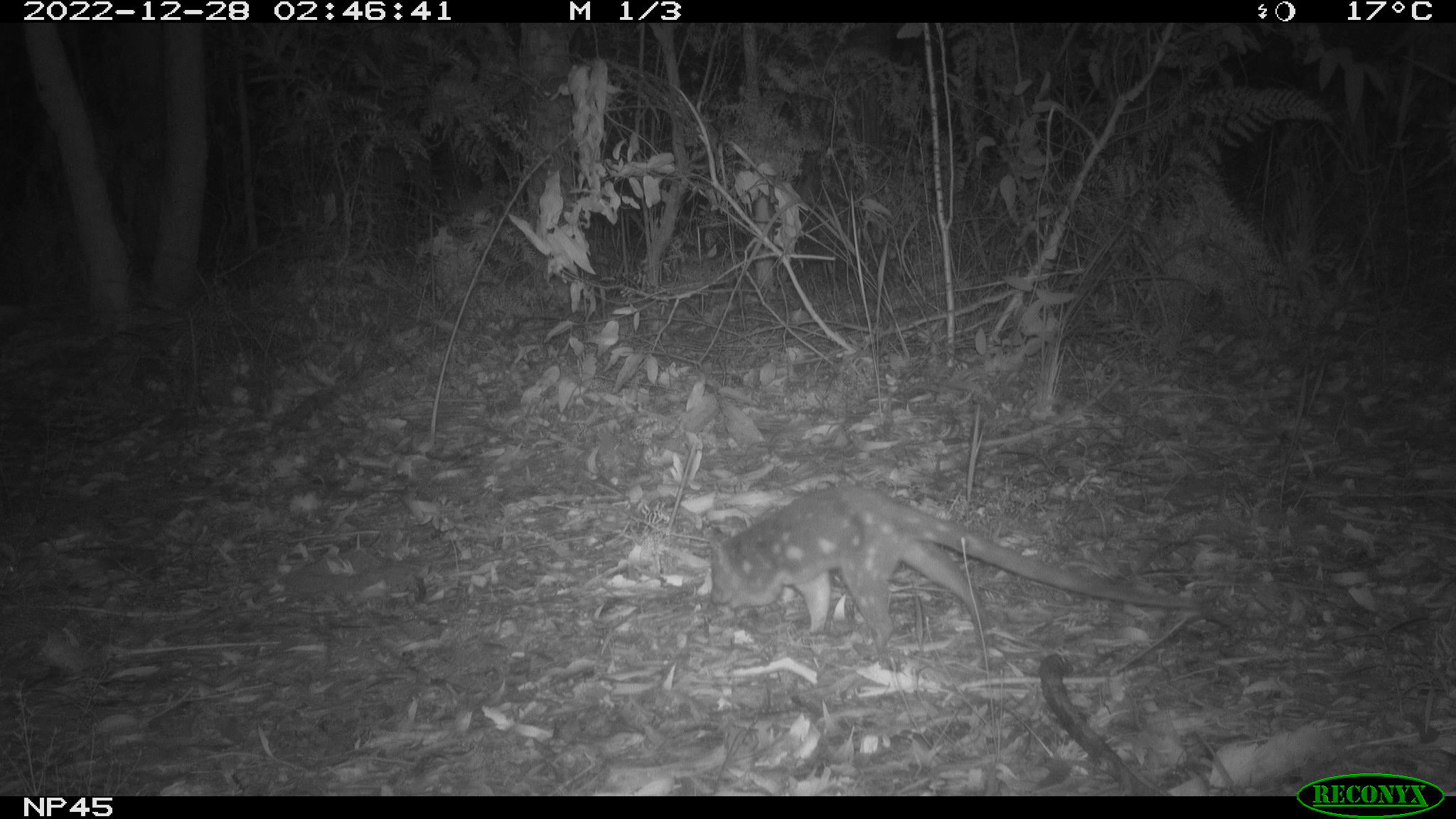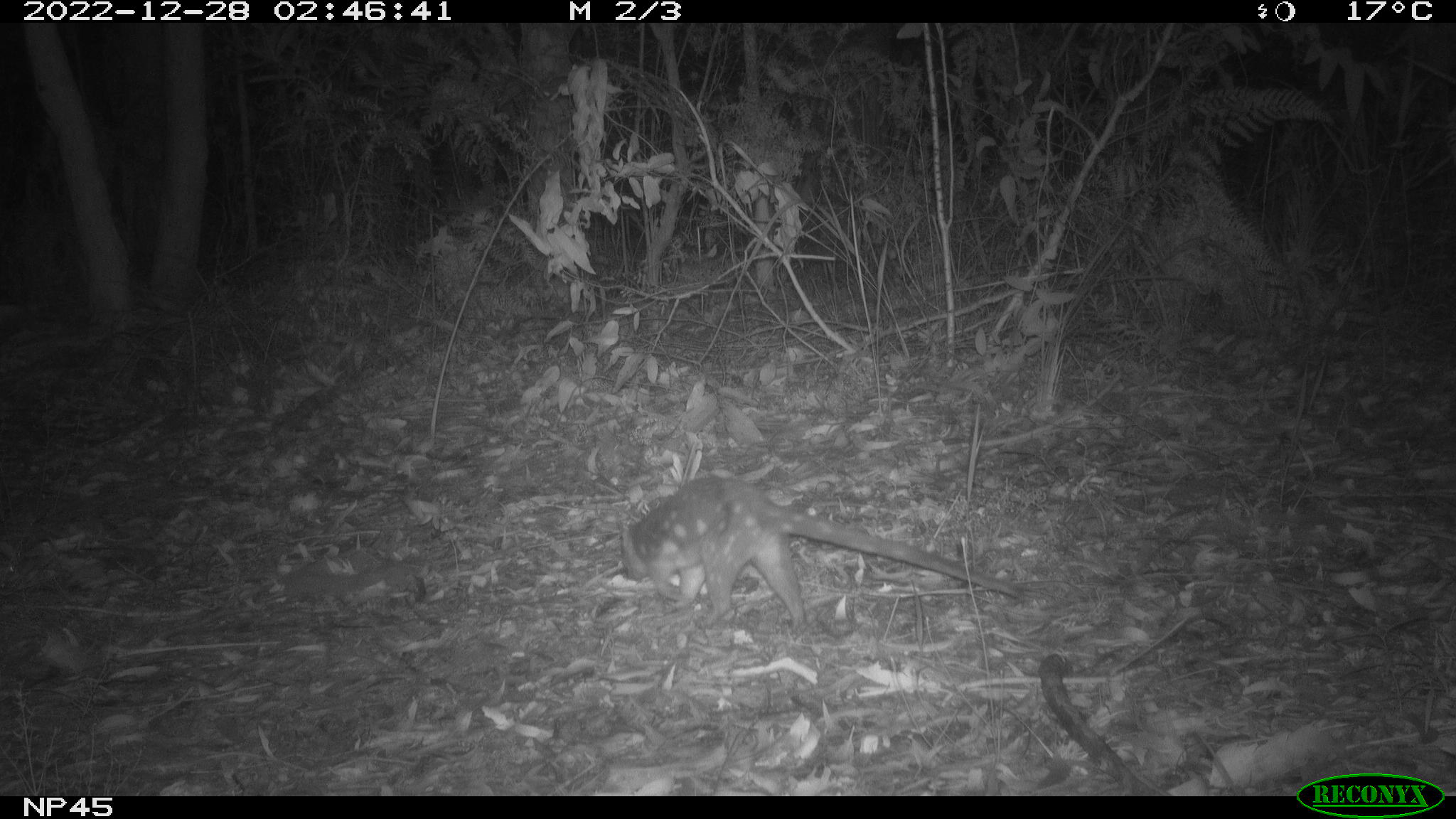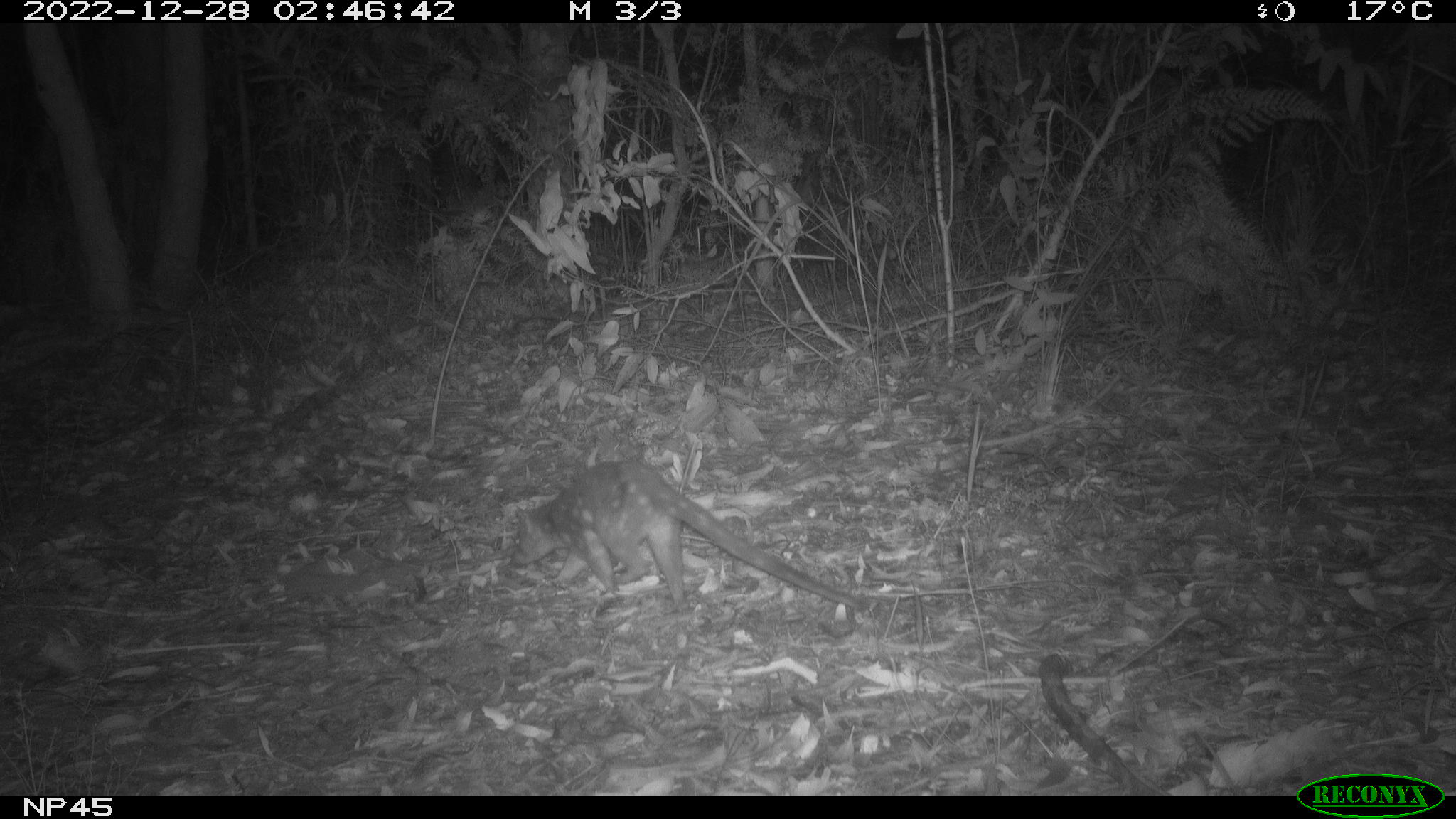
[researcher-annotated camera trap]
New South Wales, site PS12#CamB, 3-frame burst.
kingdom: Animalia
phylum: Chordata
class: Mammalia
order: Dasyuromorphia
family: Dasyuridae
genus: Dasyurus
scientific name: Dasyurus maculatus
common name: spotted-tailed quoll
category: quoll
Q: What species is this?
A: Quoll (spotted-tailed quoll) (Dasyurus maculatus).